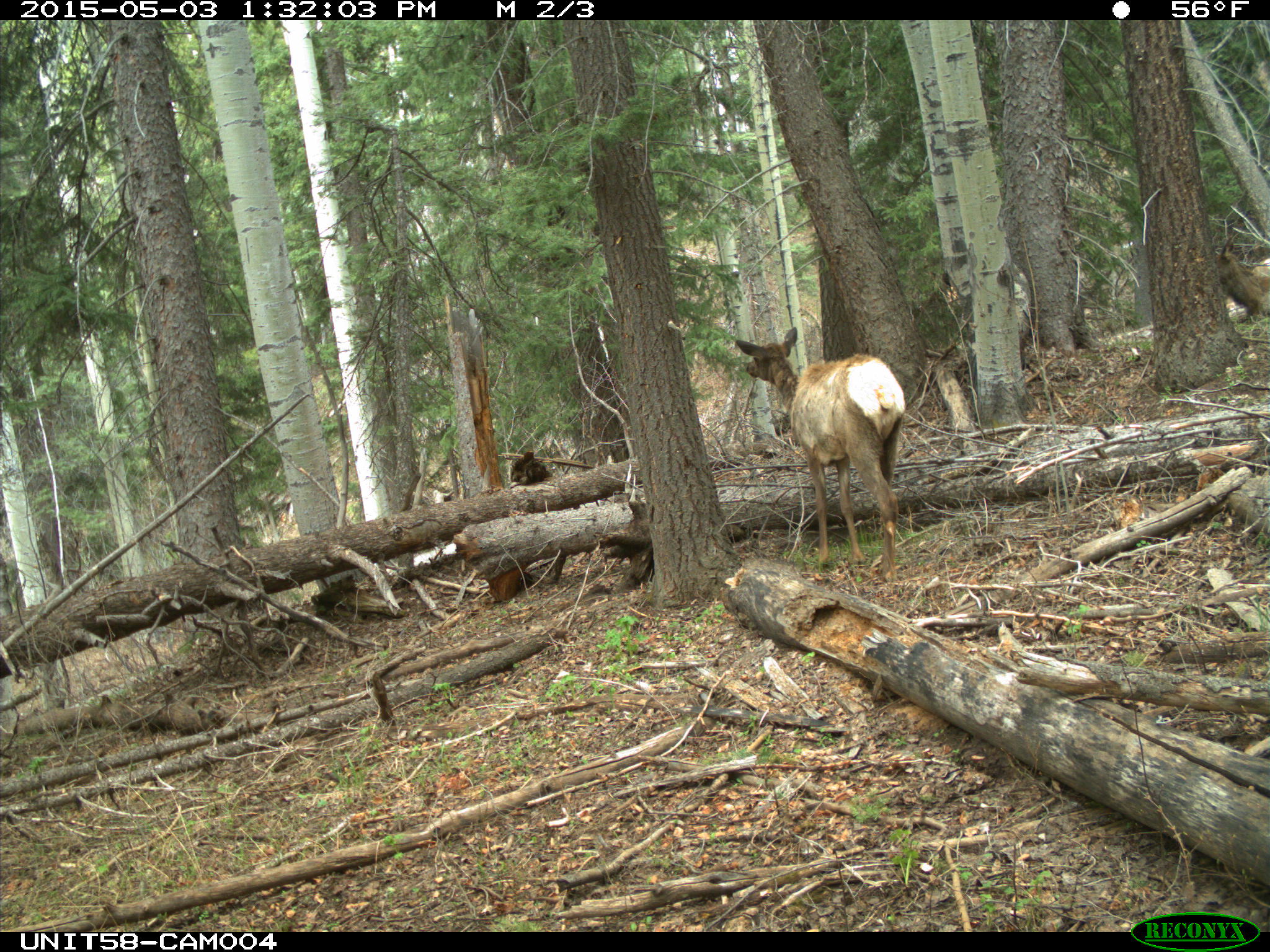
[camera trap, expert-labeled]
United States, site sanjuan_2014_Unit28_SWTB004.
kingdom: Animalia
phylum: Chordata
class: Mammalia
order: Artiodactyla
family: Cervidae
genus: Cervus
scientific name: Cervus elaphus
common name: red deer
Cervus elaphus (red deer).